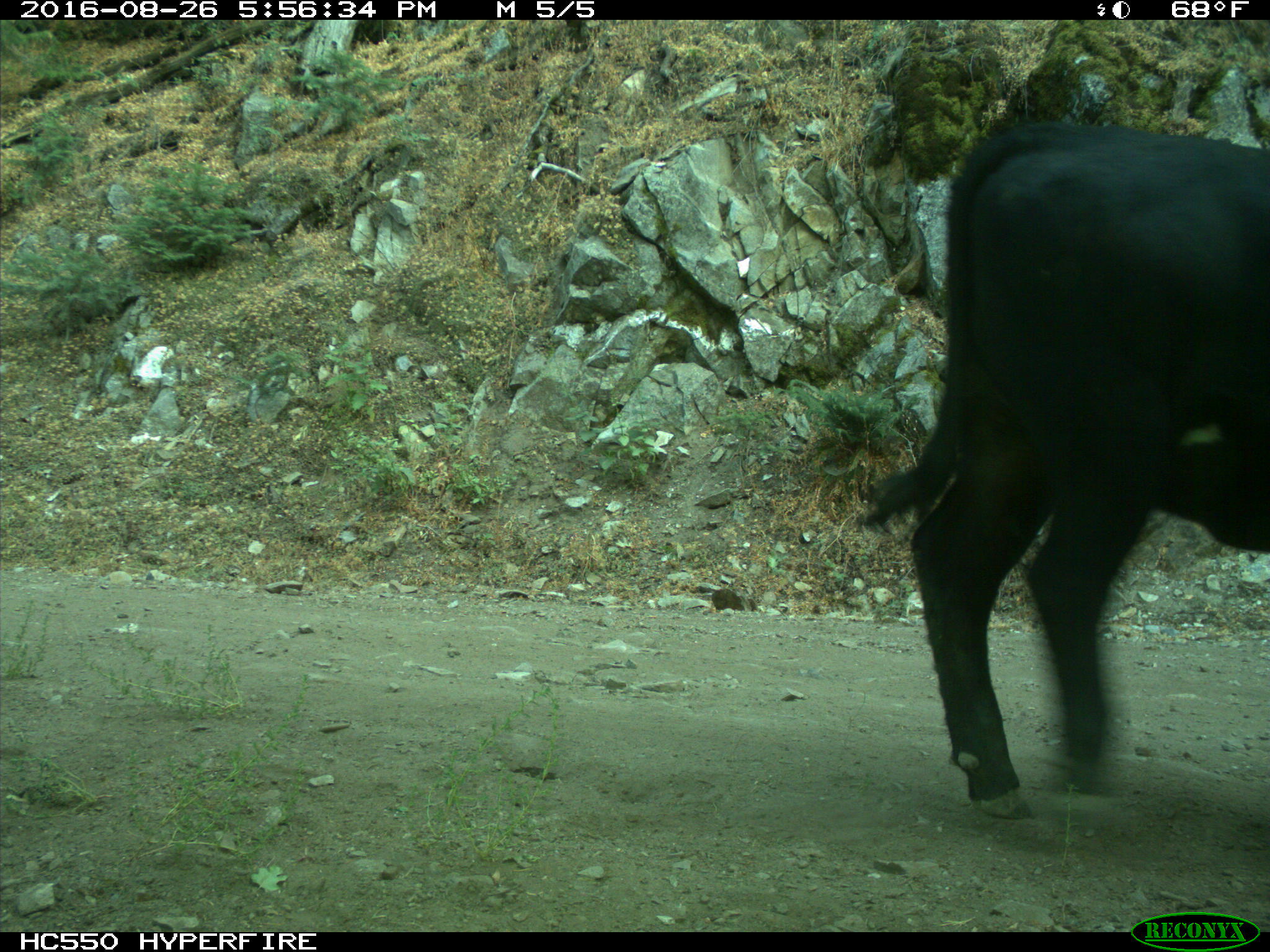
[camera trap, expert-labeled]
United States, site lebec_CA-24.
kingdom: Animalia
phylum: Chordata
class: Mammalia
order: Artiodactyla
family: Bovidae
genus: Bos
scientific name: Bos taurus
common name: domestic cow